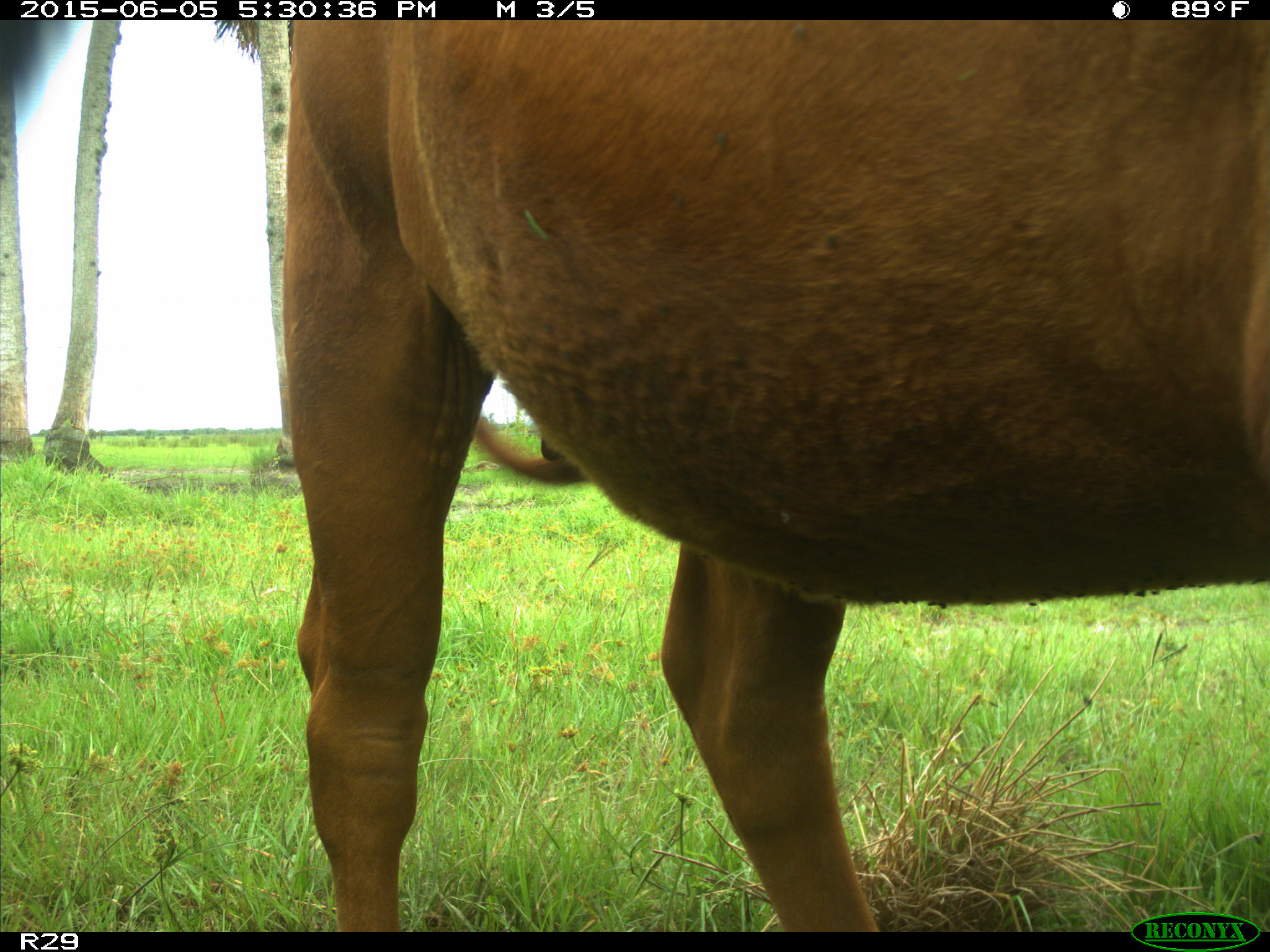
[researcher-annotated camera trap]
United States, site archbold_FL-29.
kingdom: Animalia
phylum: Chordata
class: Mammalia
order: Artiodactyla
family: Bovidae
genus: Bos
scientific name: Bos taurus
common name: domestic cow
Bos taurus (domestic cow).